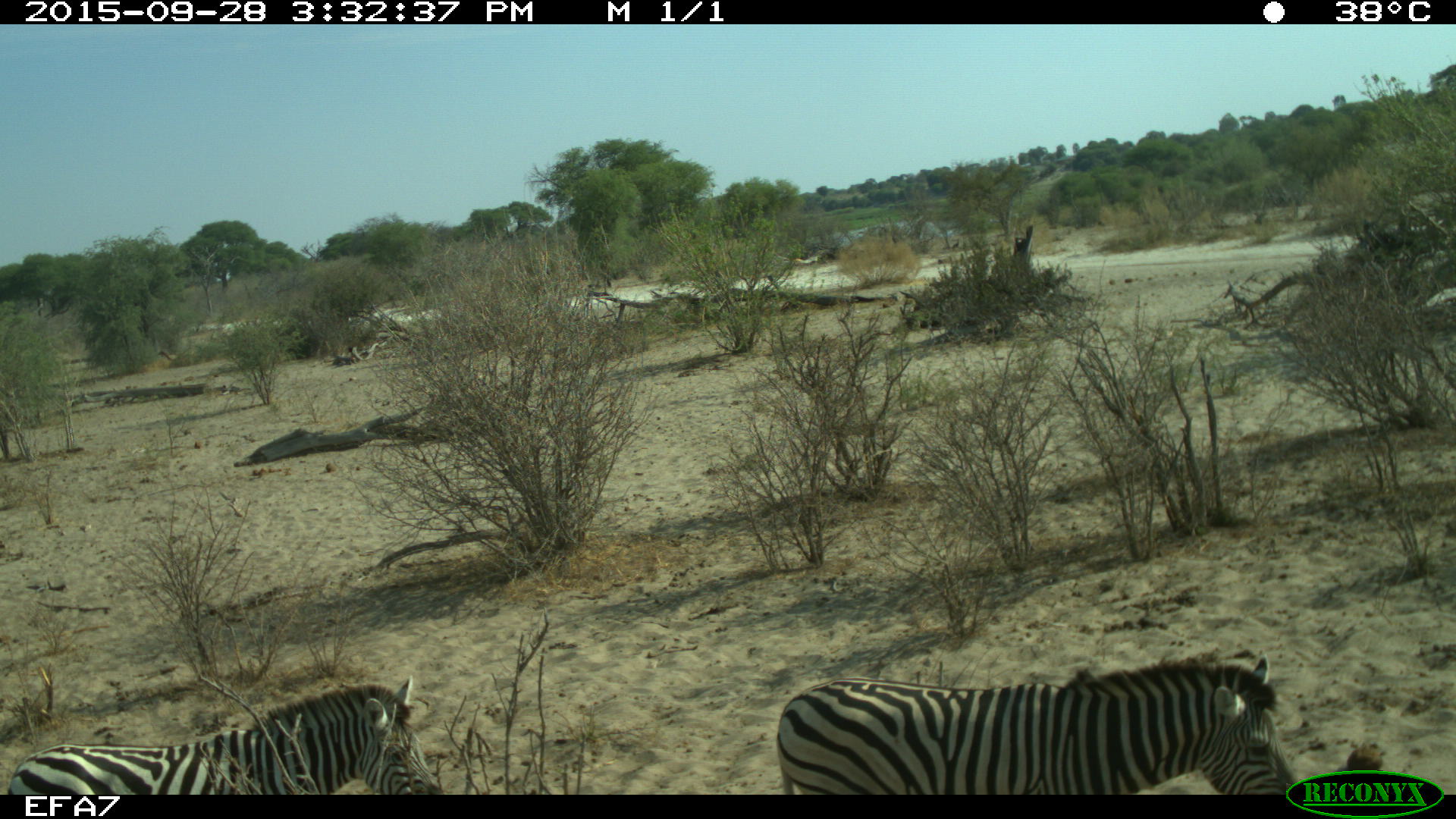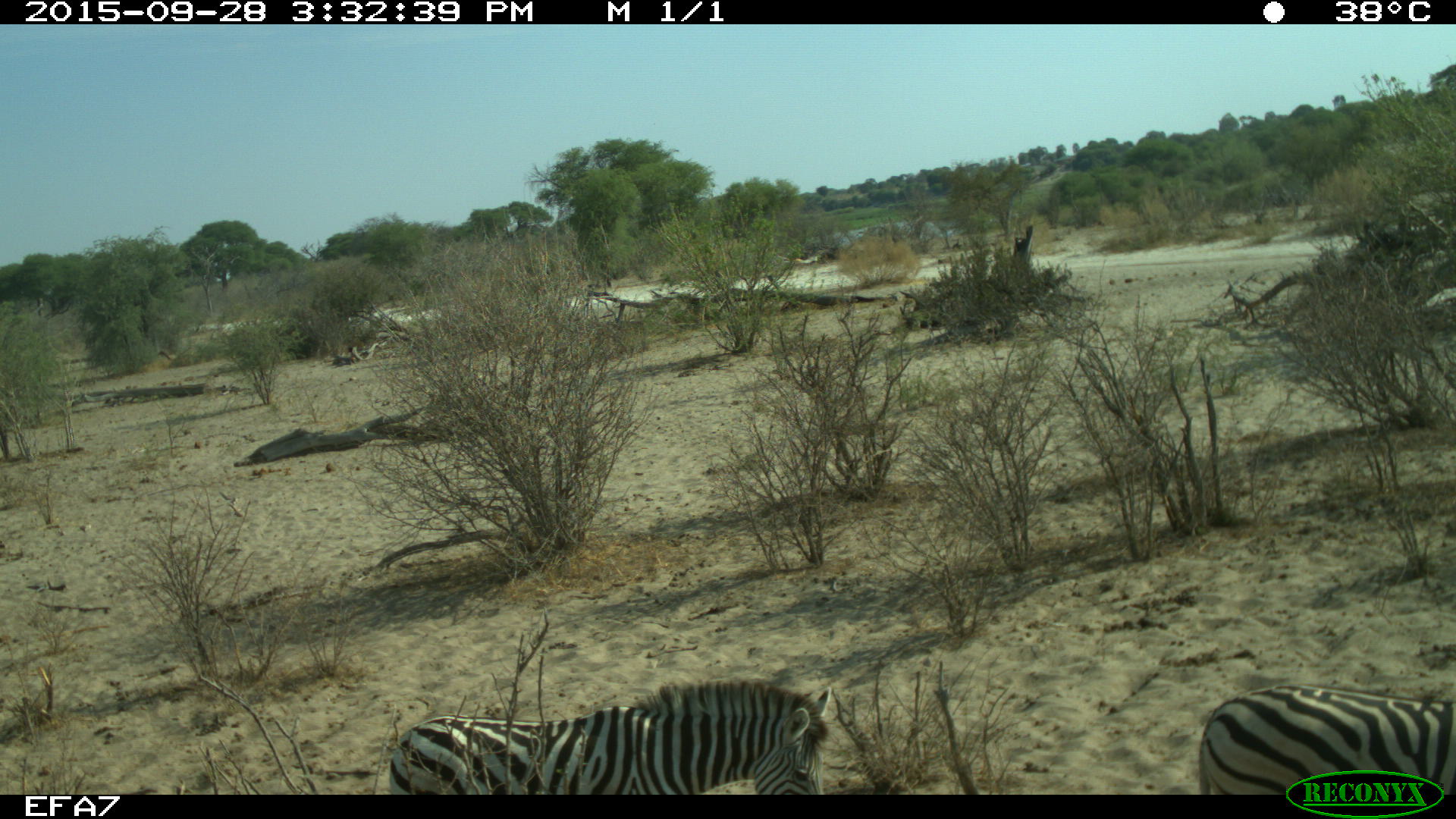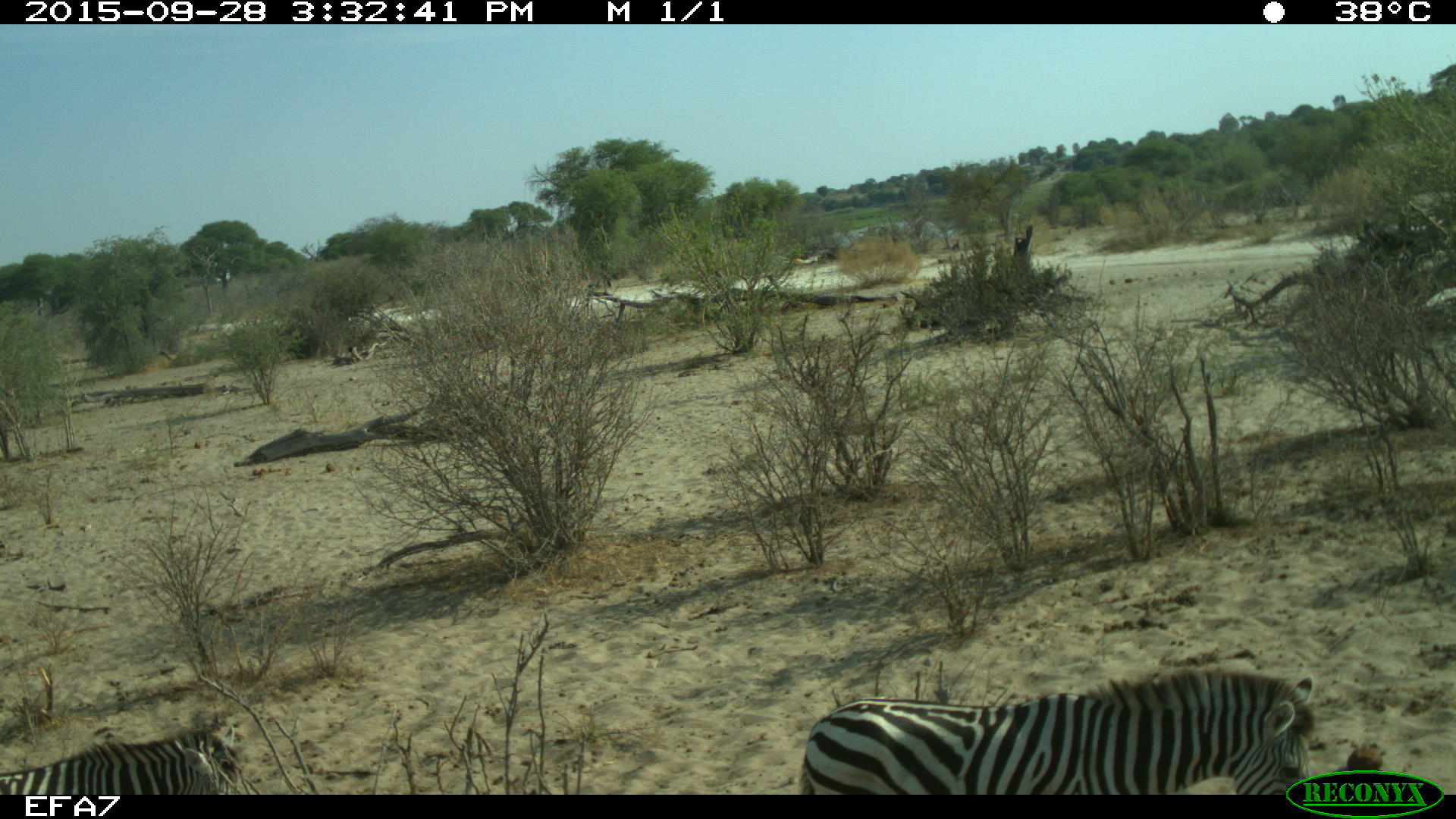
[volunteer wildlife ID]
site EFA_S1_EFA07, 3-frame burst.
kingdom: Animalia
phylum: Chordata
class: Mammalia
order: Perissodactyla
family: Equidae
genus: Equus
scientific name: Equus quagga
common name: plains zebra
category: zebraplains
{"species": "zebraplains (plains zebra) (Equus quagga)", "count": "3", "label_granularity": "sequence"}